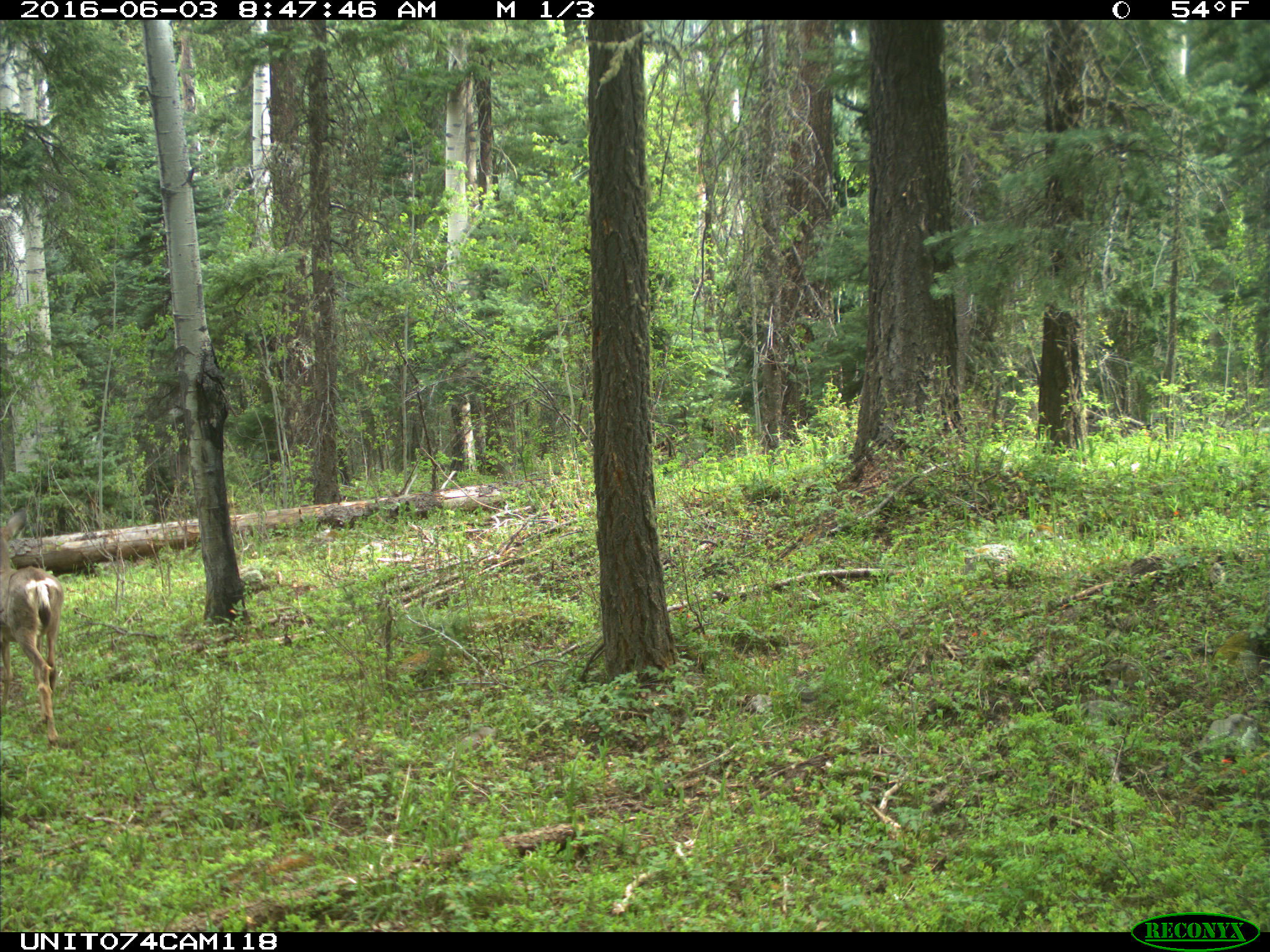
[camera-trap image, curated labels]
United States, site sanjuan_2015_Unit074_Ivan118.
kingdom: Animalia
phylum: Chordata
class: Mammalia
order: Artiodactyla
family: Cervidae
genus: Odocoileus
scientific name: Odocoileus hemionus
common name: mule deer